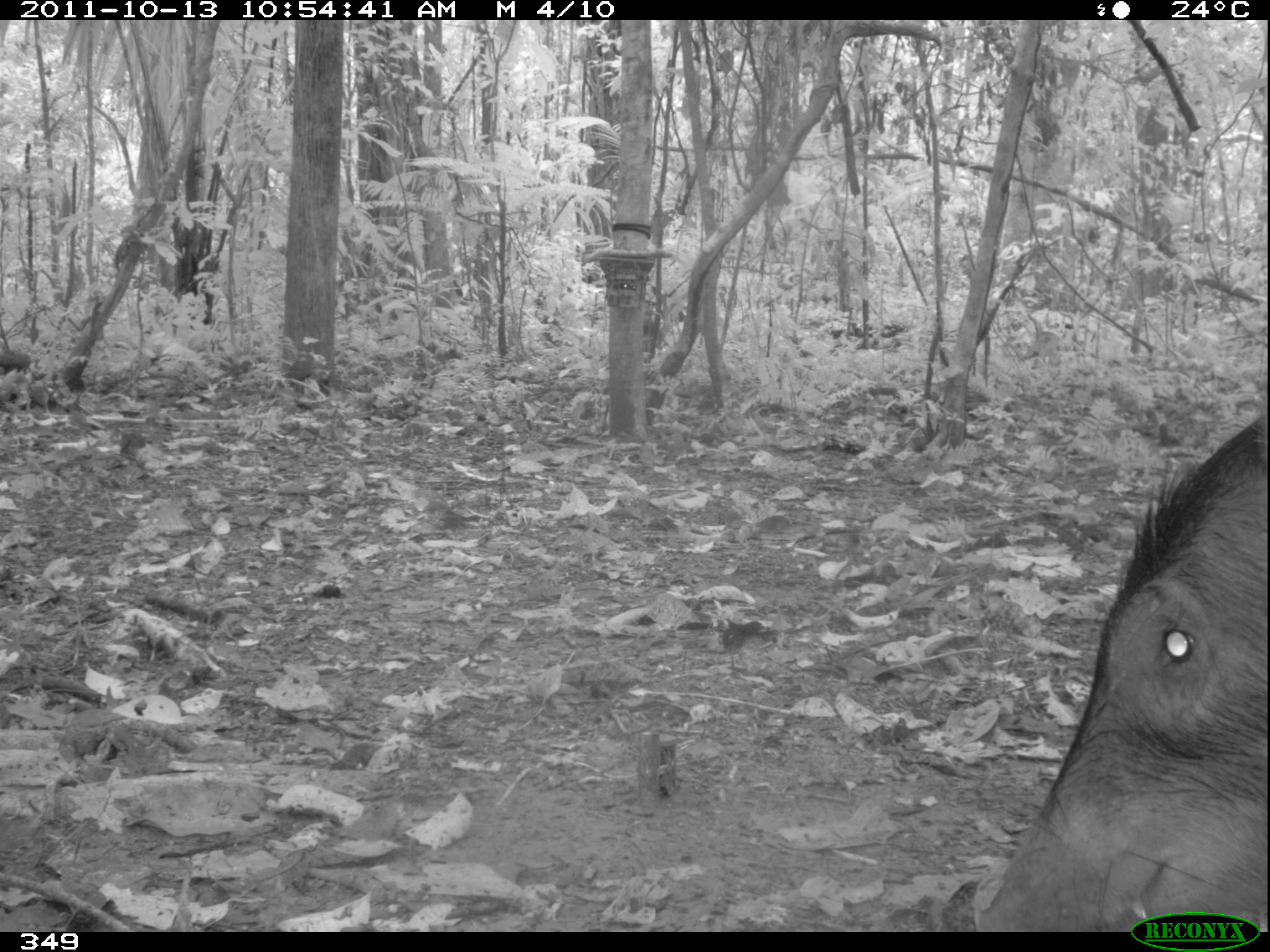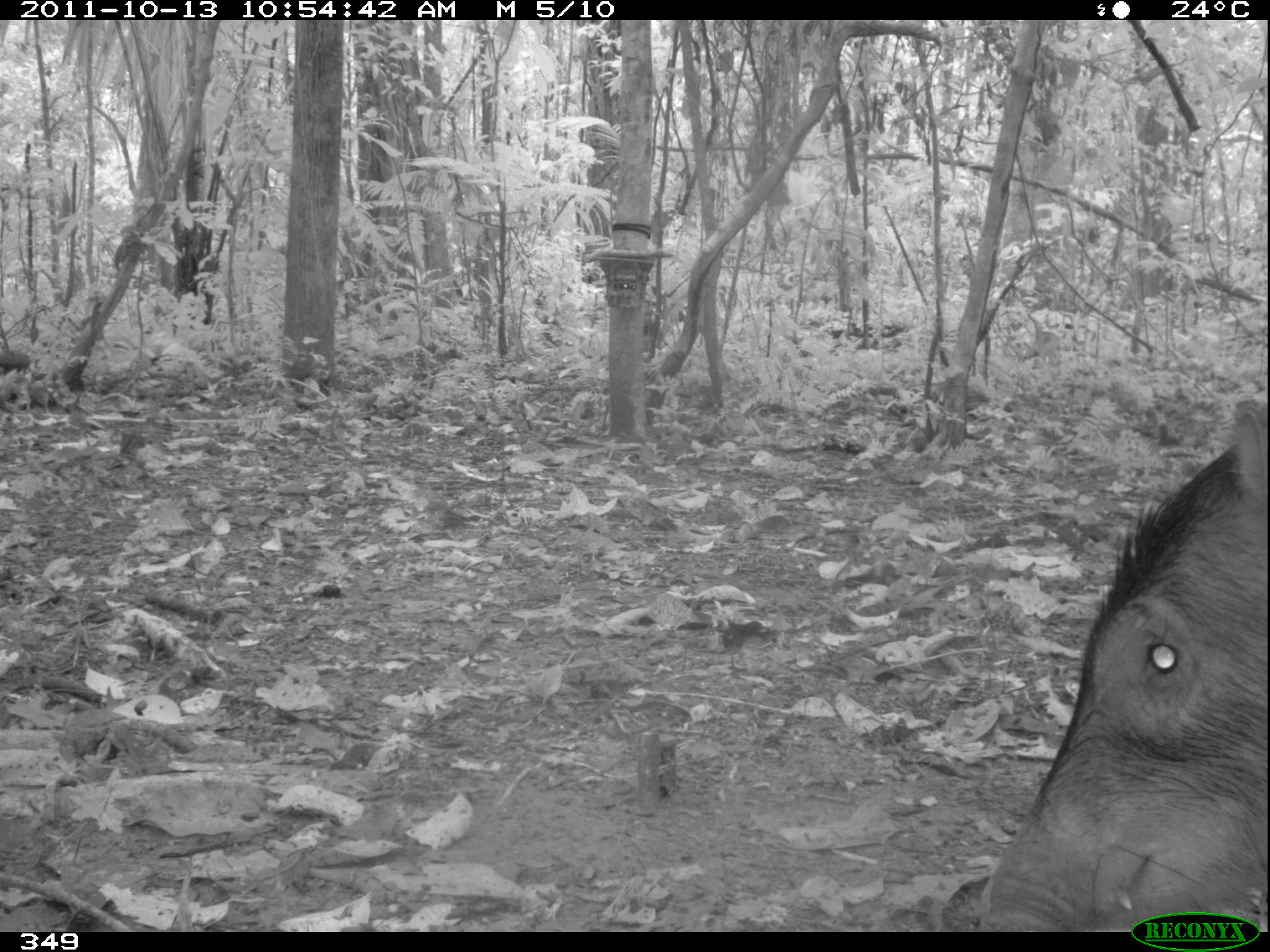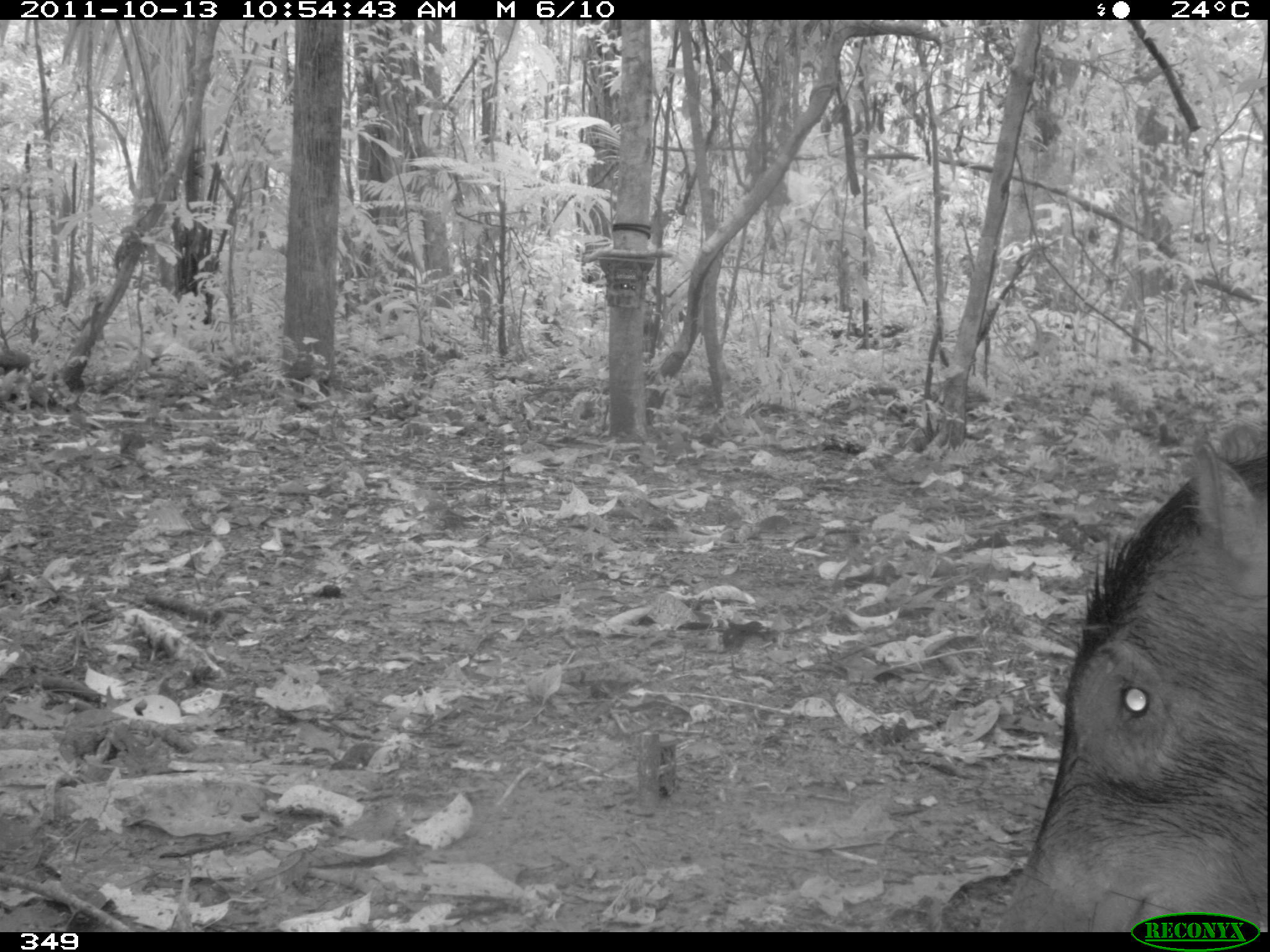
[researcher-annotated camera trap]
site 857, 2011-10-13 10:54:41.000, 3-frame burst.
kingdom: Animalia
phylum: Chordata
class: Mammalia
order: Artiodactyla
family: Tayassuidae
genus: Tayassu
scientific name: Tayassu pecari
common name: white-lipped peccary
Tayassu pecari (white-lipped peccary).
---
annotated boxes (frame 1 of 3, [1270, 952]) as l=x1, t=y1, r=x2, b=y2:
tayassu pecari: l=974, t=409, r=1270, b=933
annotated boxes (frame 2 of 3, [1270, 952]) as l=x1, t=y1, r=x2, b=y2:
tayassu pecari: l=941, t=399, r=1267, b=932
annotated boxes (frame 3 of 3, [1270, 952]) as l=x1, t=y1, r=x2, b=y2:
tayassu pecari: l=940, t=441, r=1270, b=931